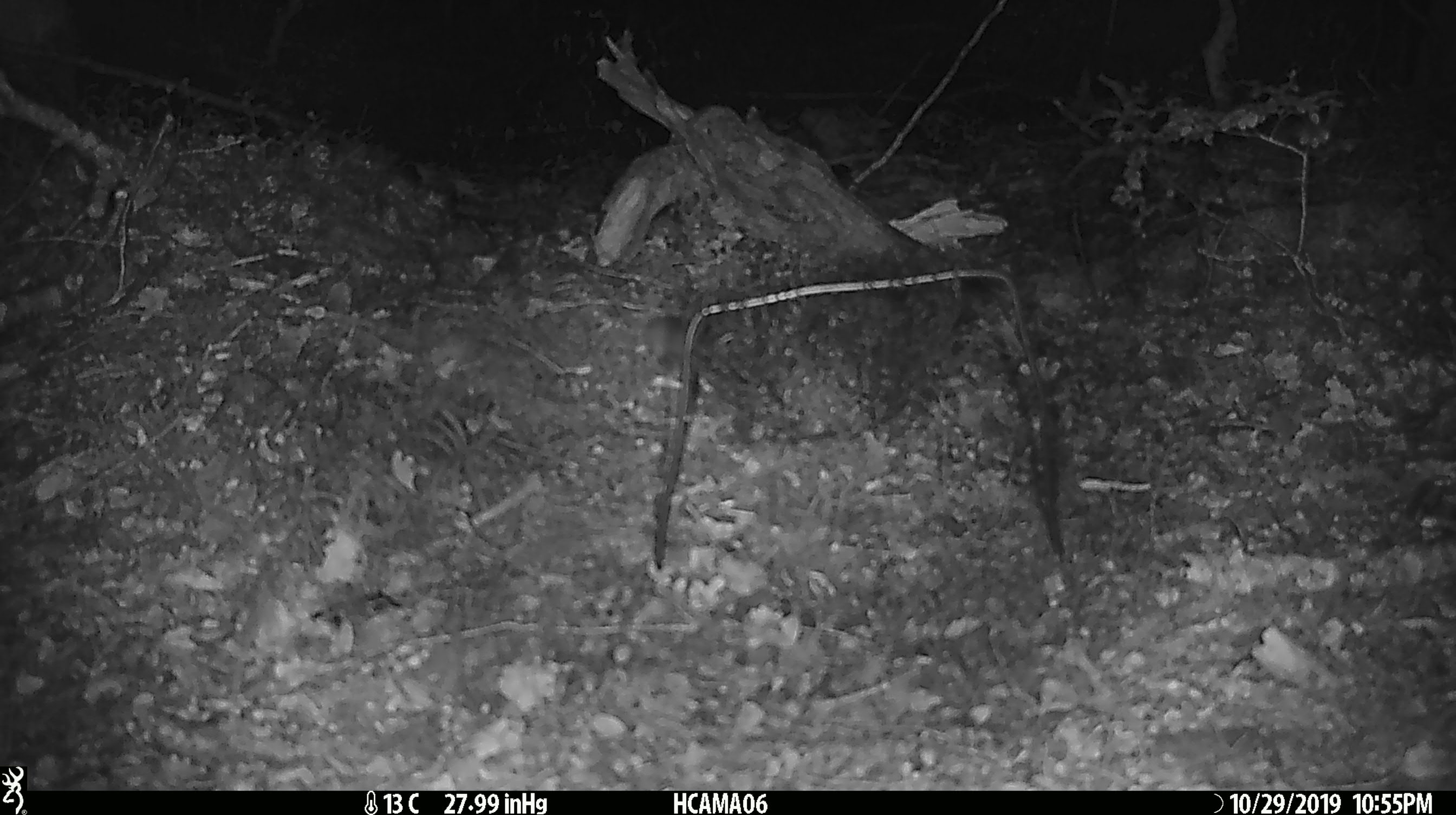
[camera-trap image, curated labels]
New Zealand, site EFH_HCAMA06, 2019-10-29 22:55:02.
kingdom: Animalia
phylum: Chordata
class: Mammalia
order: Rodentia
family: Muridae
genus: Mus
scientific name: Mus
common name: mouse